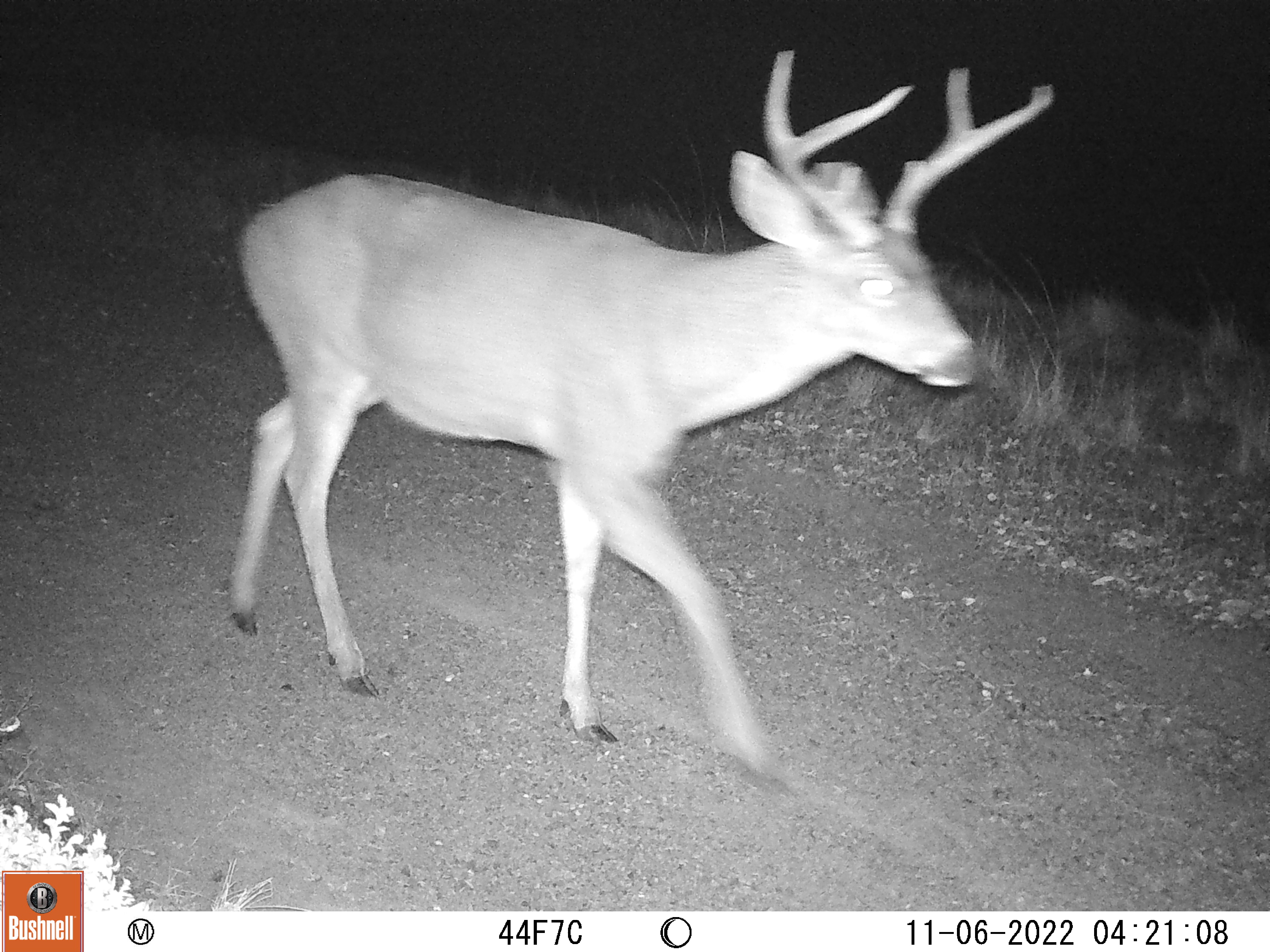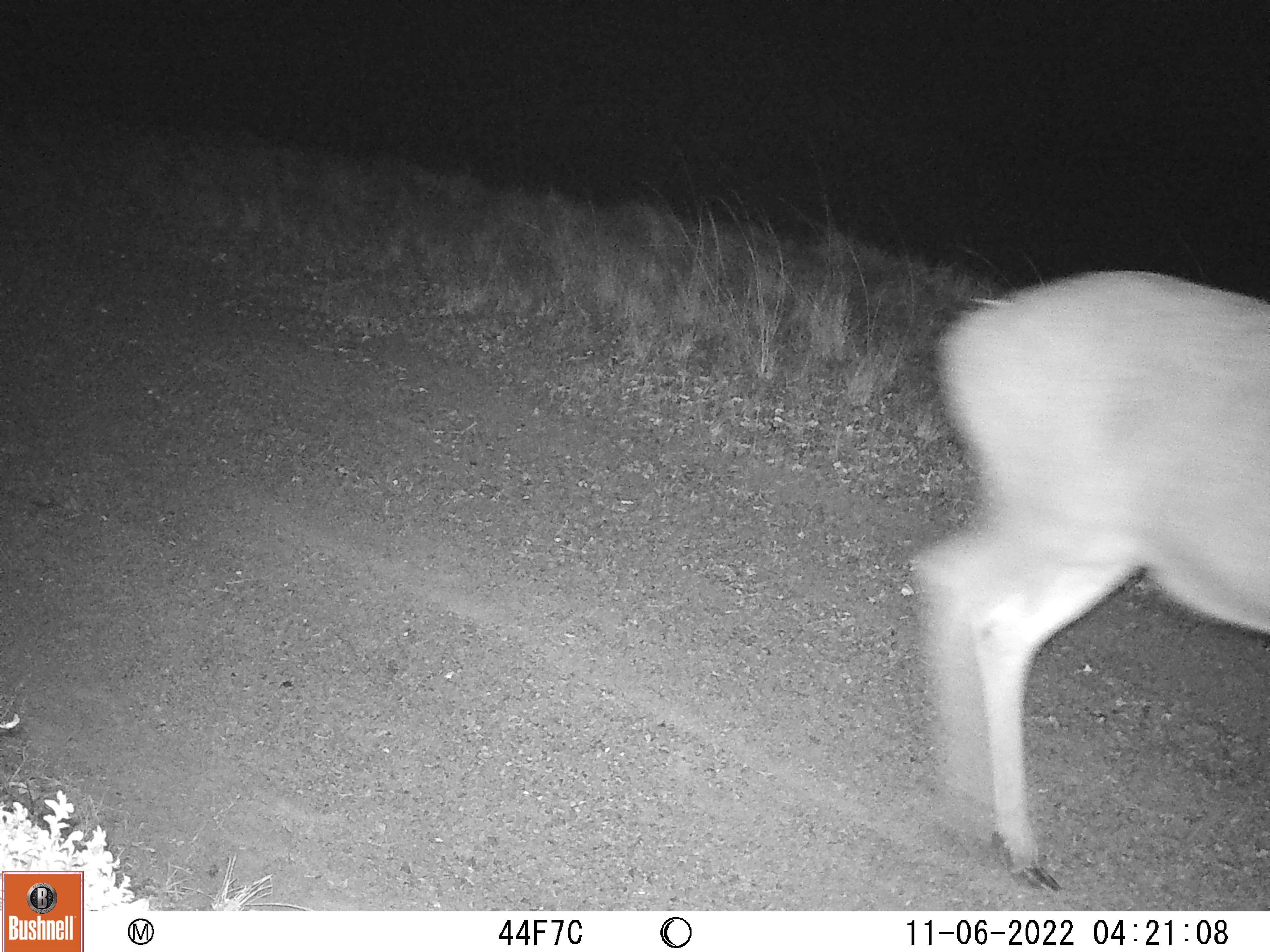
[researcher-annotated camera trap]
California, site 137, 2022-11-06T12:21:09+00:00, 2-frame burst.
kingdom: Animalia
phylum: Chordata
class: Mammalia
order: Artiodactyla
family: Cervidae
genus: Odocoileus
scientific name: Odocoileus hemionus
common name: mule deer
Mule deer (Odocoileus hemionus).